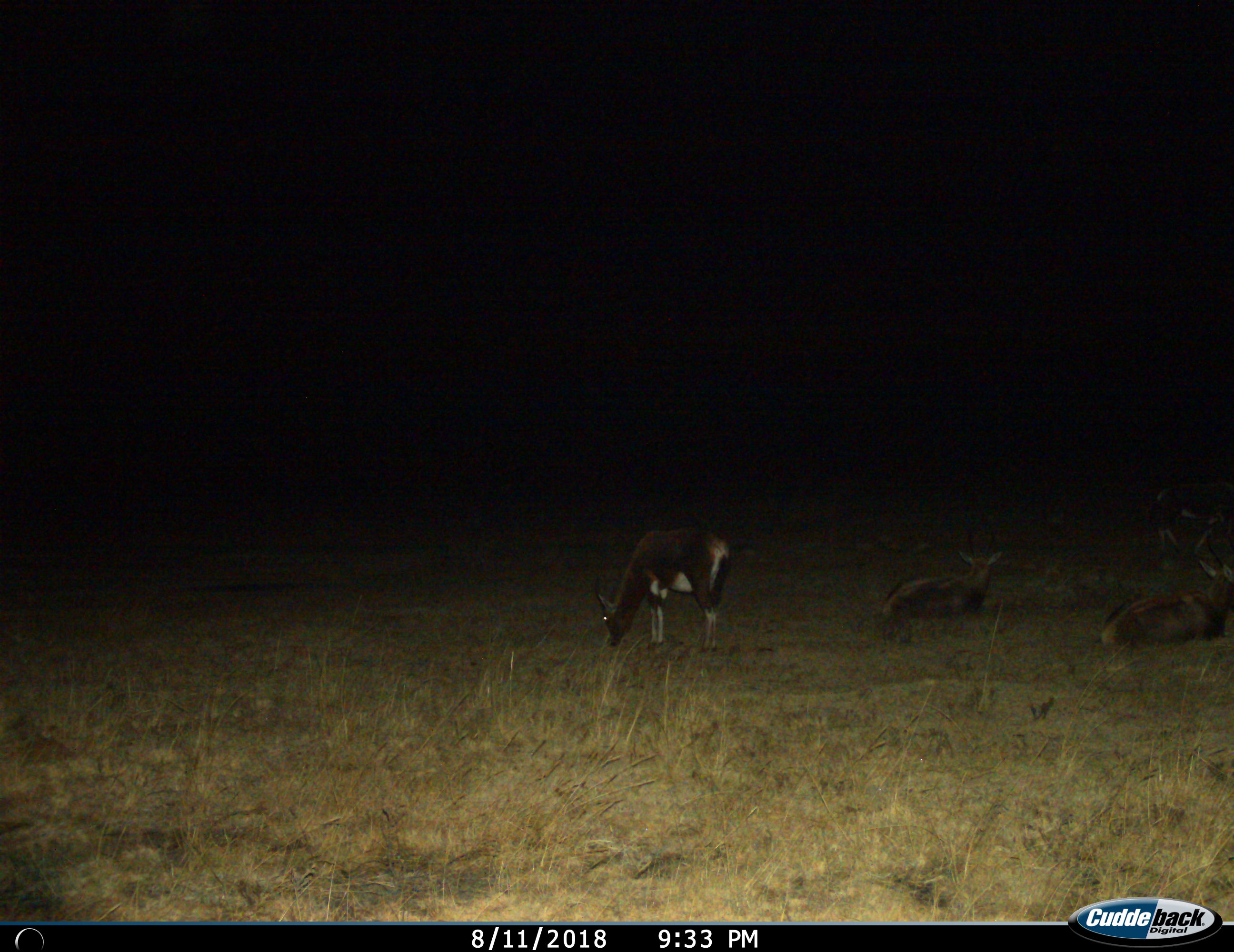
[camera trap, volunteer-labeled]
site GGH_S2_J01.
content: unidentified animal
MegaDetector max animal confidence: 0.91